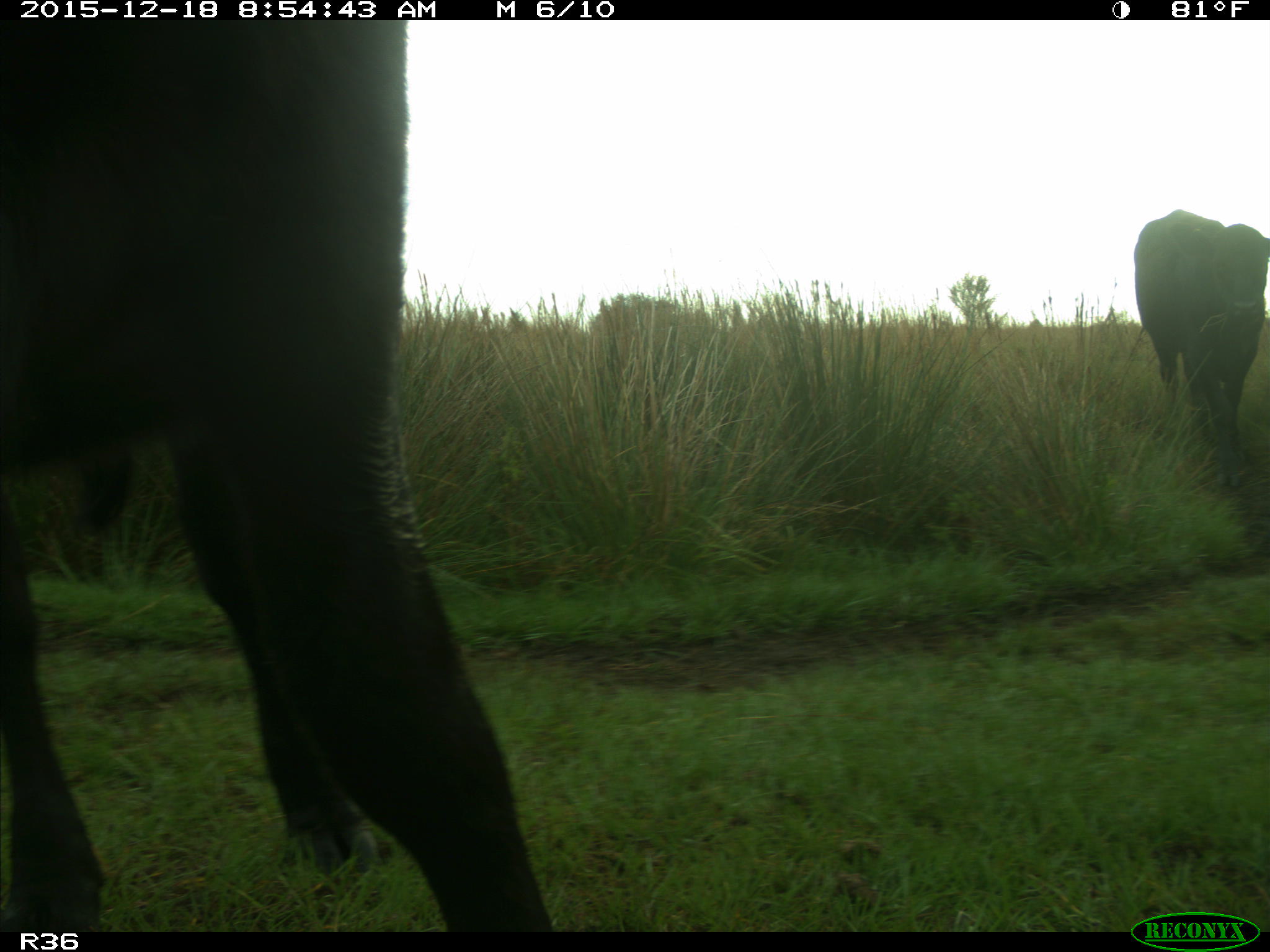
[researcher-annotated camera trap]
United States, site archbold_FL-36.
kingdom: Animalia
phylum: Chordata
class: Mammalia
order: Artiodactyla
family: Bovidae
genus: Bos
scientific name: Bos taurus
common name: domestic cow